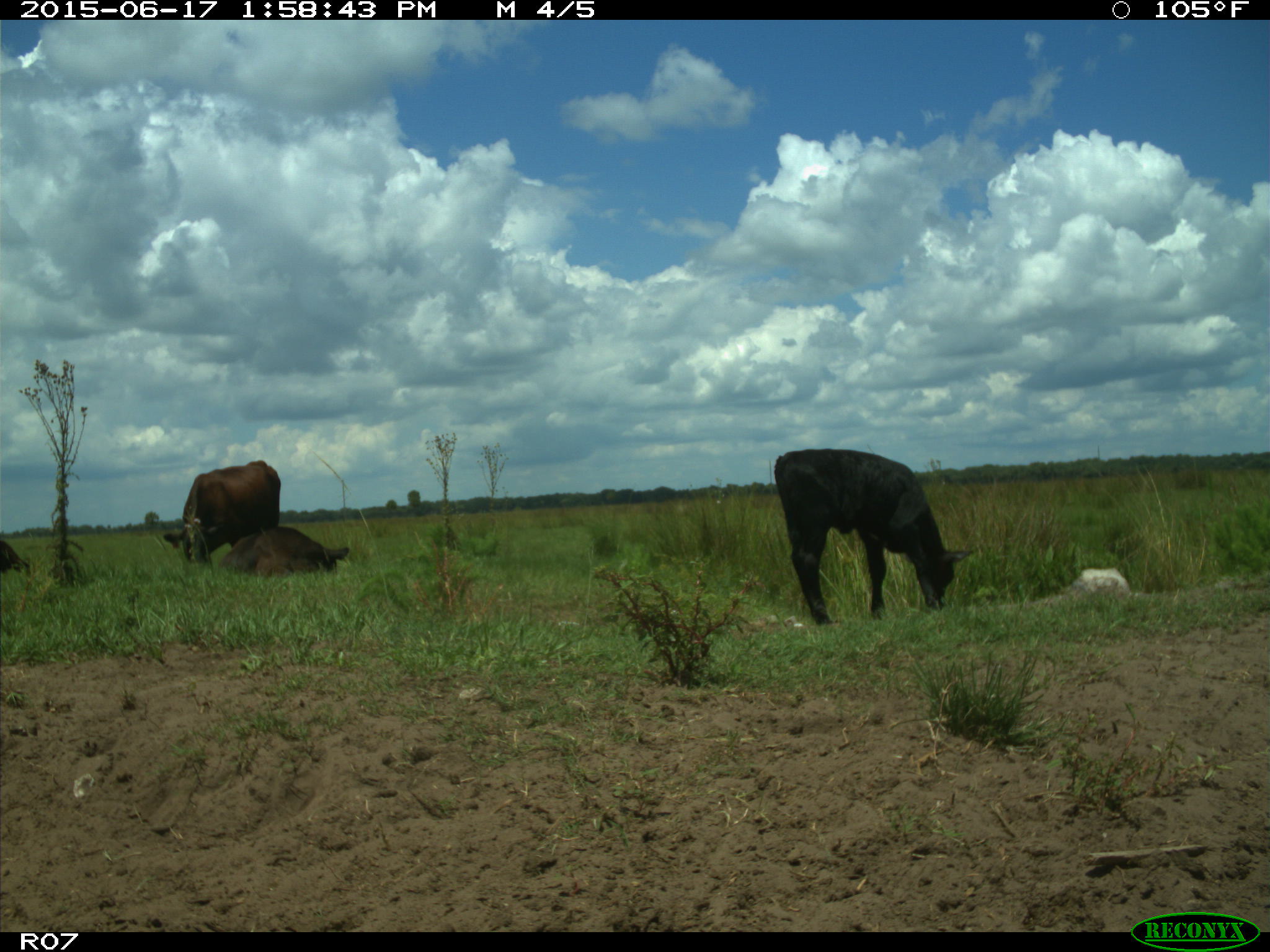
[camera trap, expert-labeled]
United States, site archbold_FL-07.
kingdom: Animalia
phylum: Chordata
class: Mammalia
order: Artiodactyla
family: Bovidae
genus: Bos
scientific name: Bos taurus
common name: domestic cow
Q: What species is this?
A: Bos taurus (domestic cow).